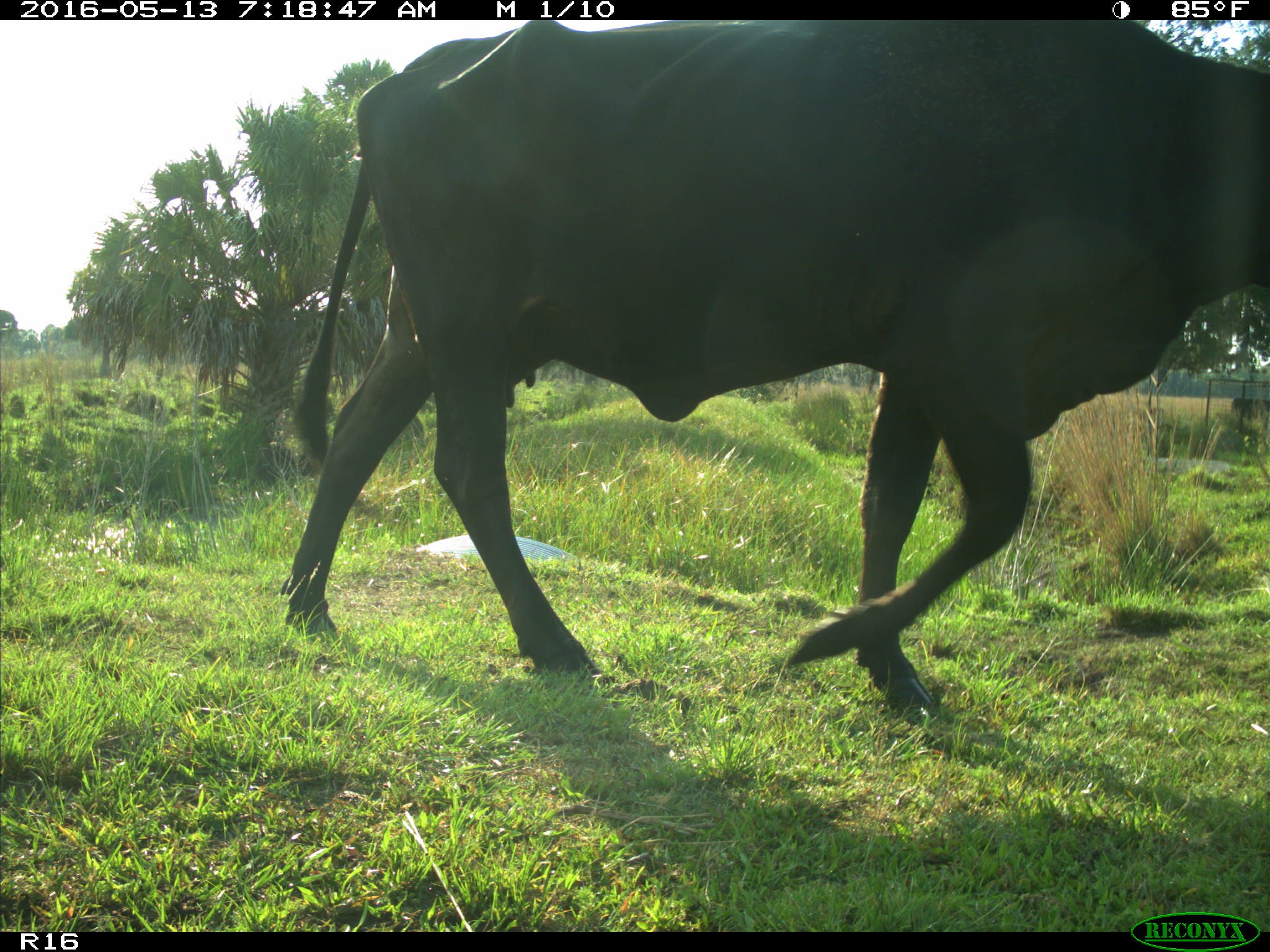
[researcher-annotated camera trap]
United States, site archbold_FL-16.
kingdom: Animalia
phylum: Chordata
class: Mammalia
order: Artiodactyla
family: Bovidae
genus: Bos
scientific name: Bos taurus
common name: domestic cow